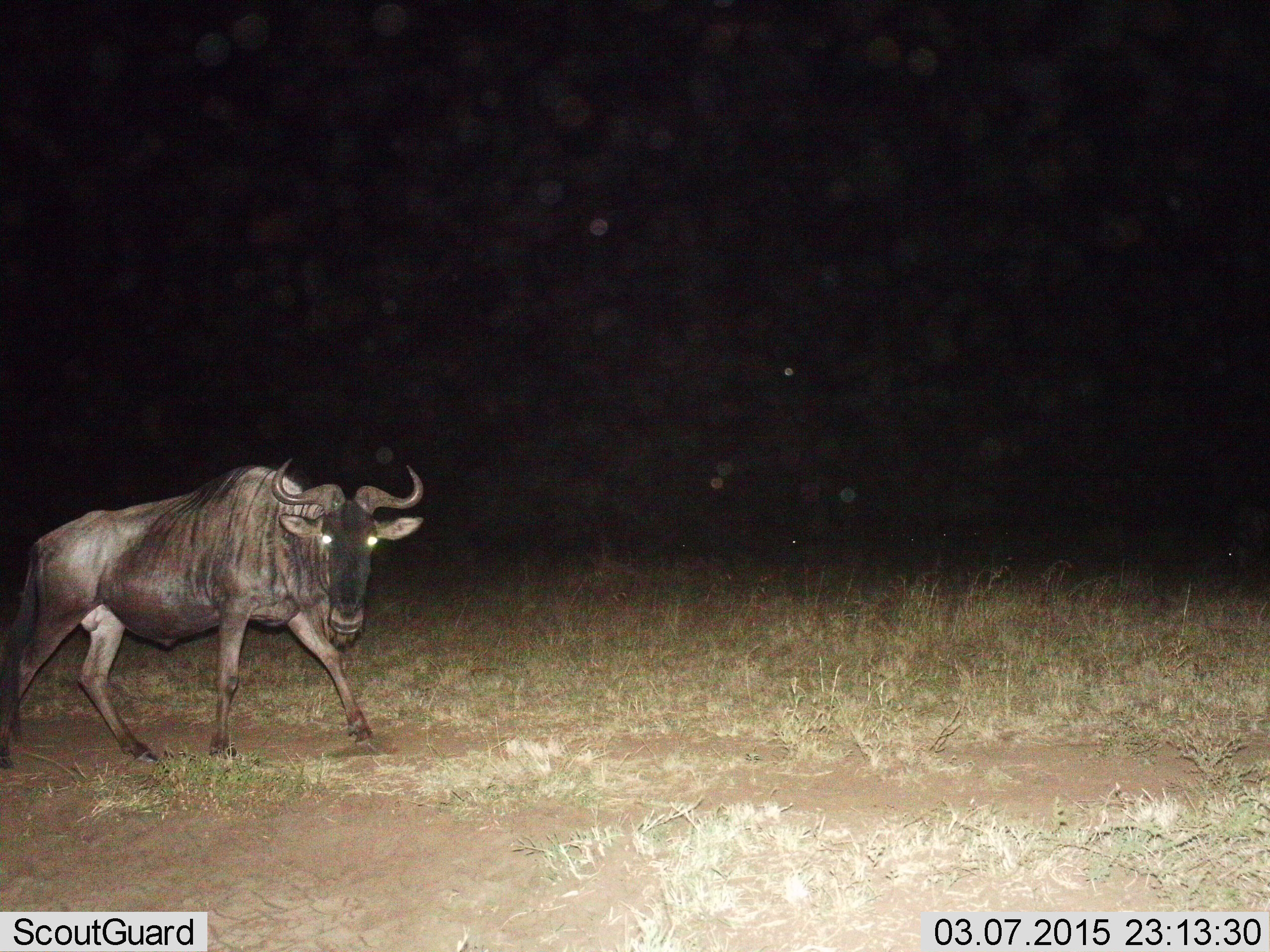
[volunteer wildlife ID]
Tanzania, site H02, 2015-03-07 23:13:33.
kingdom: Animalia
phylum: Chordata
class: Mammalia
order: Artiodactyla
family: Bovidae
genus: Connochaetes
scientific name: Connochaetes taurinus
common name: blue wildebeest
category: wildebeest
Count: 1.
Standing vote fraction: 30%.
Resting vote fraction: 0%.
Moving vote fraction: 80%.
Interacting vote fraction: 0%.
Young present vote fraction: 0%.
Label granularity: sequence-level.